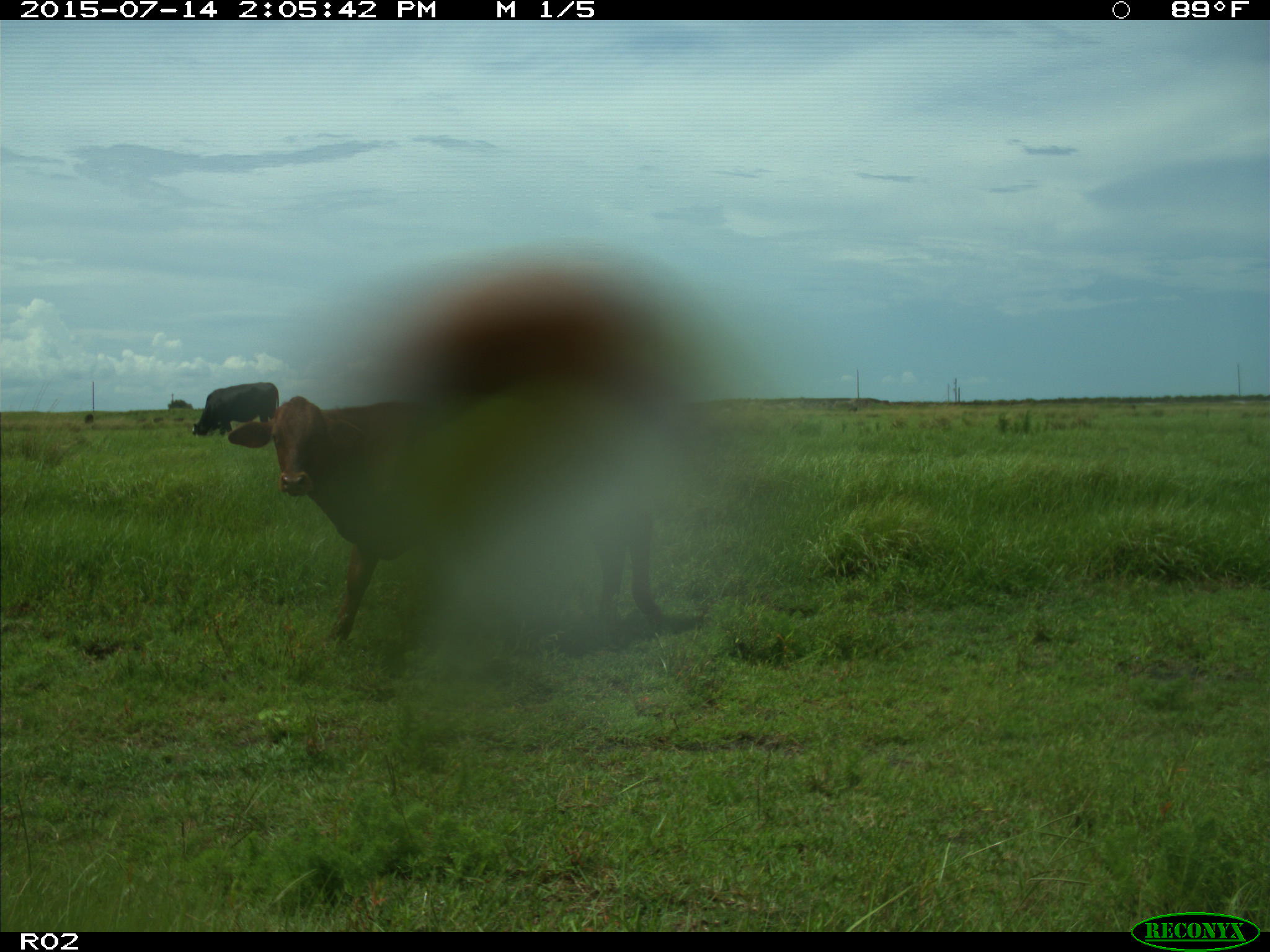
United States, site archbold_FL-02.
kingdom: Animalia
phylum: Chordata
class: Mammalia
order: Artiodactyla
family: Bovidae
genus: Bos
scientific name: Bos taurus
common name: domestic cow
Bos taurus (domestic cow).